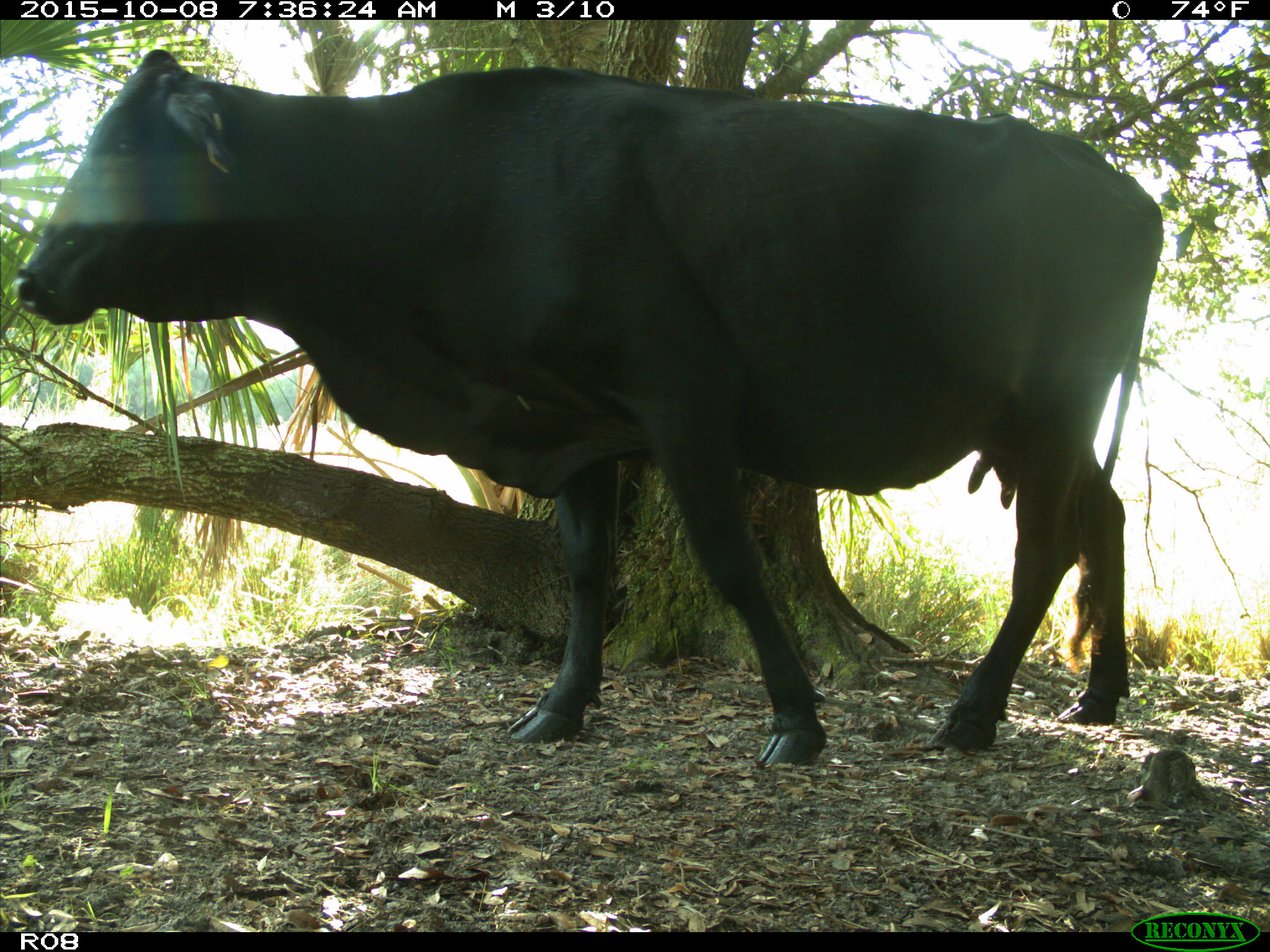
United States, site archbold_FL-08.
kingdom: Animalia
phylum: Chordata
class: Mammalia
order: Artiodactyla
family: Bovidae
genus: Bos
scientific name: Bos taurus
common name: domestic cow